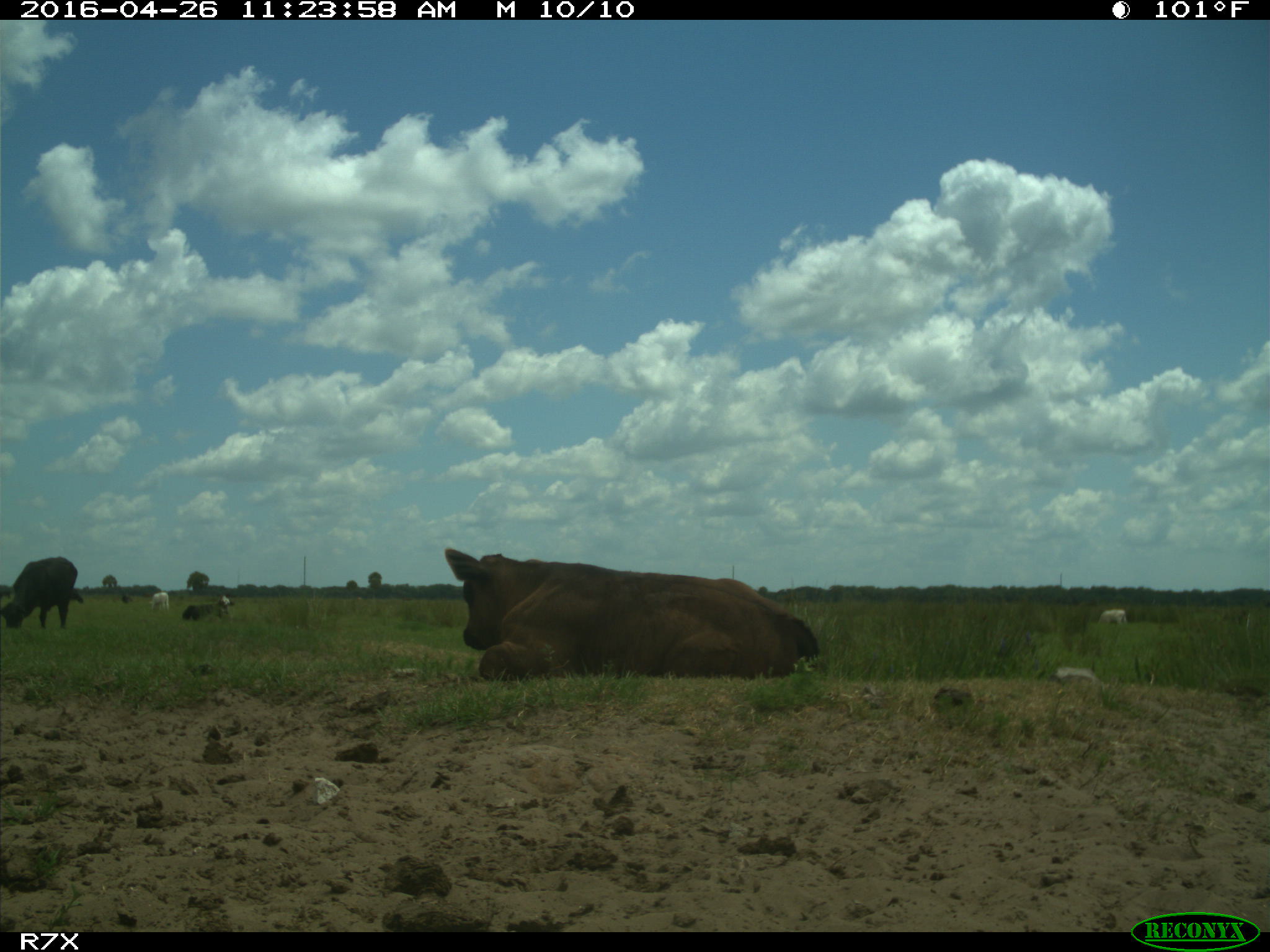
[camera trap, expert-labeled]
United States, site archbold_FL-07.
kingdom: Animalia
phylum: Chordata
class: Mammalia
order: Artiodactyla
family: Bovidae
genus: Bos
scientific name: Bos taurus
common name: domestic cow